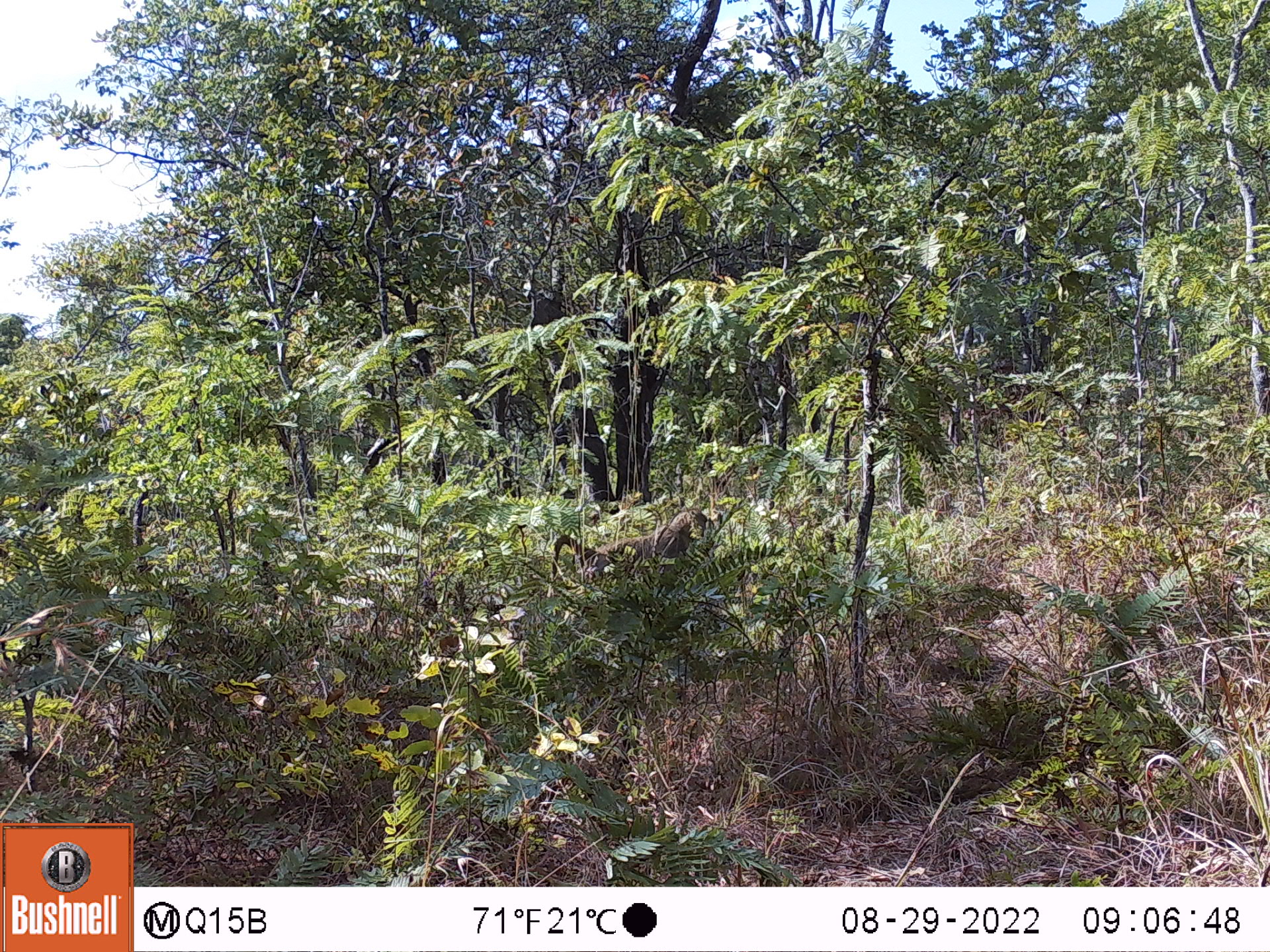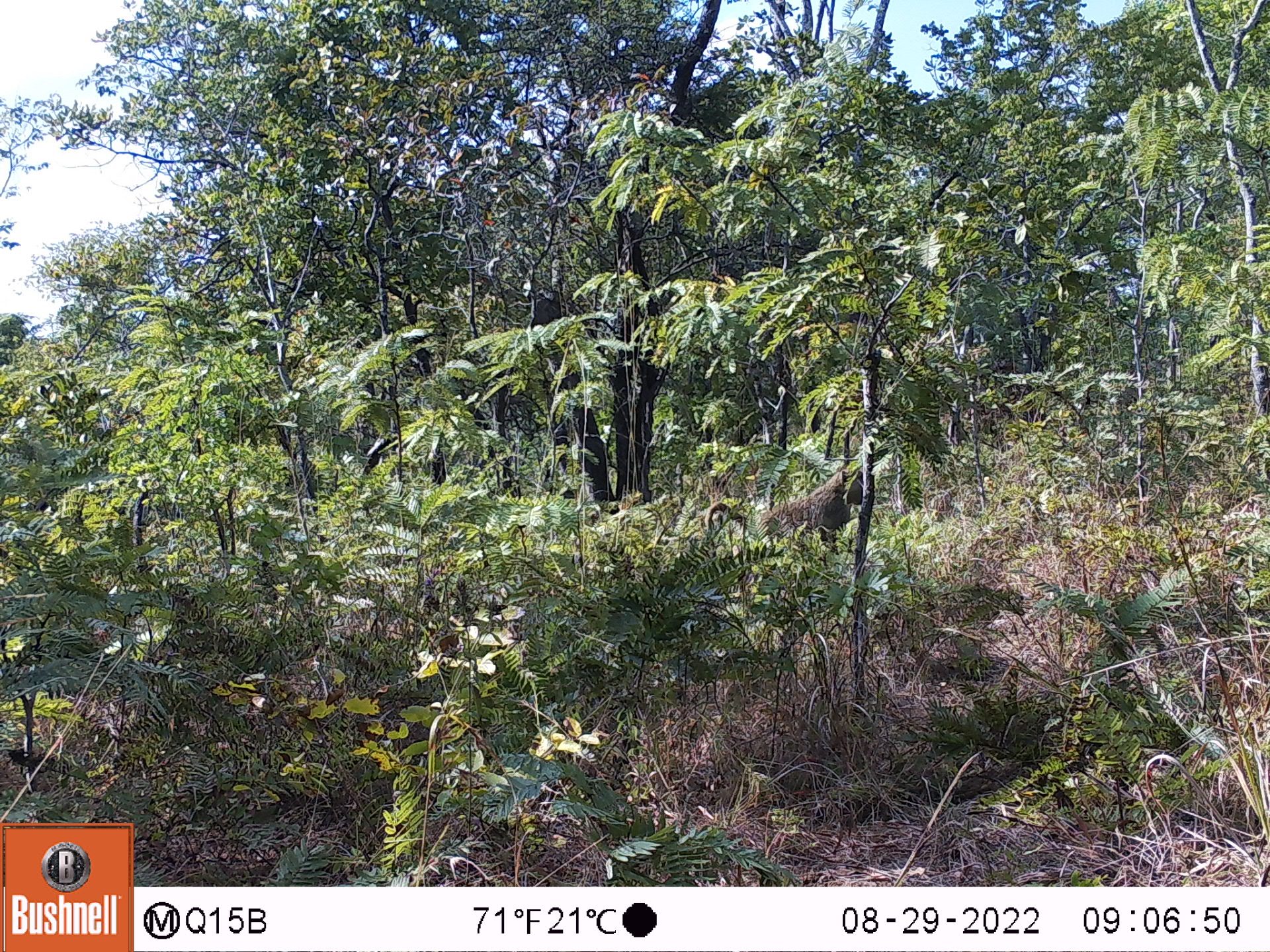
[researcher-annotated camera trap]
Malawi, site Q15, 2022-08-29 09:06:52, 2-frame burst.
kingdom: Animalia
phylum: Chordata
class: Mammalia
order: Primates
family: Cercopithecidae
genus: Papio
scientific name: Papio cynocephalus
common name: yellow baboon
Yellow baboon (Papio cynocephalus), count 1.